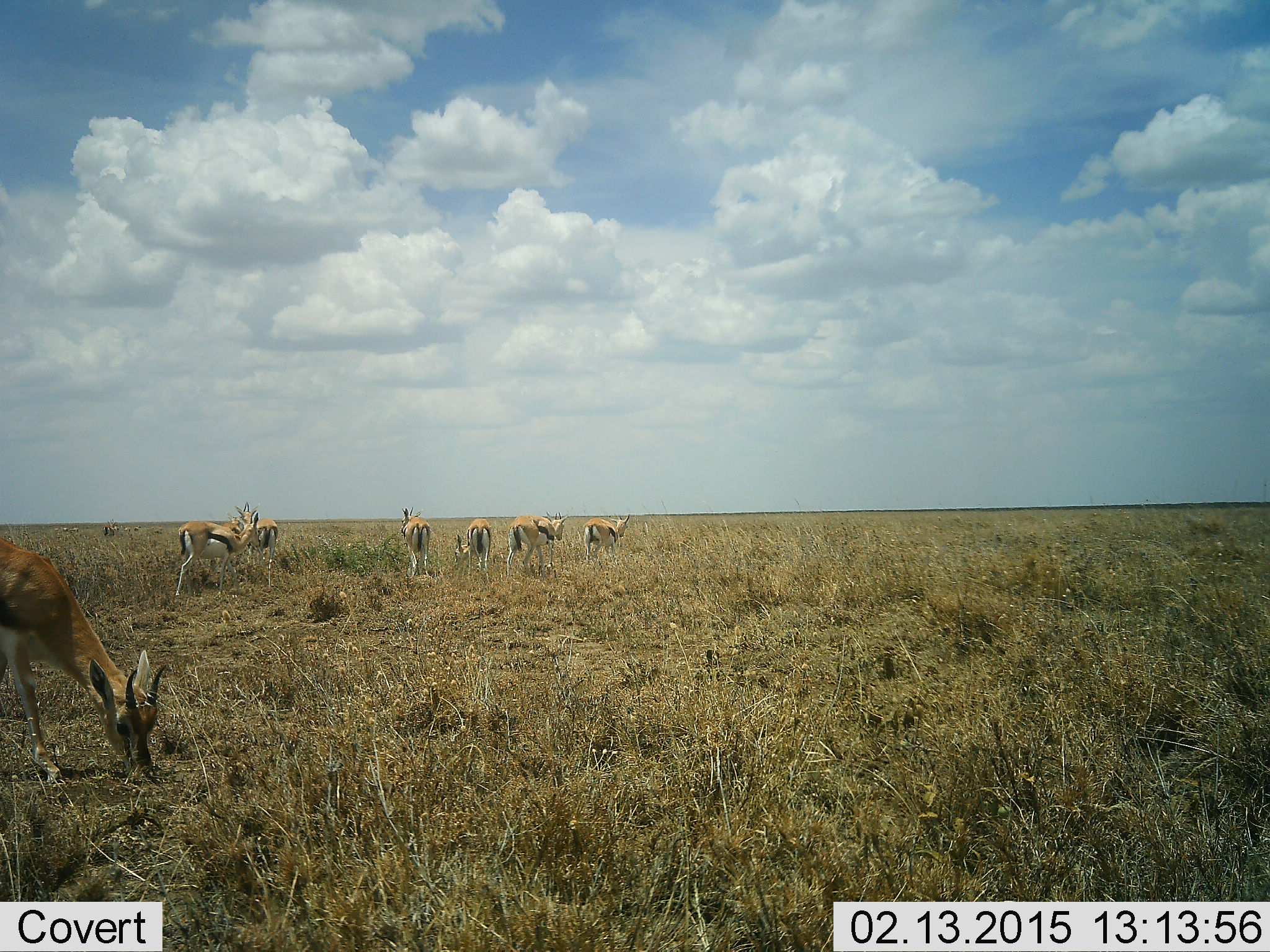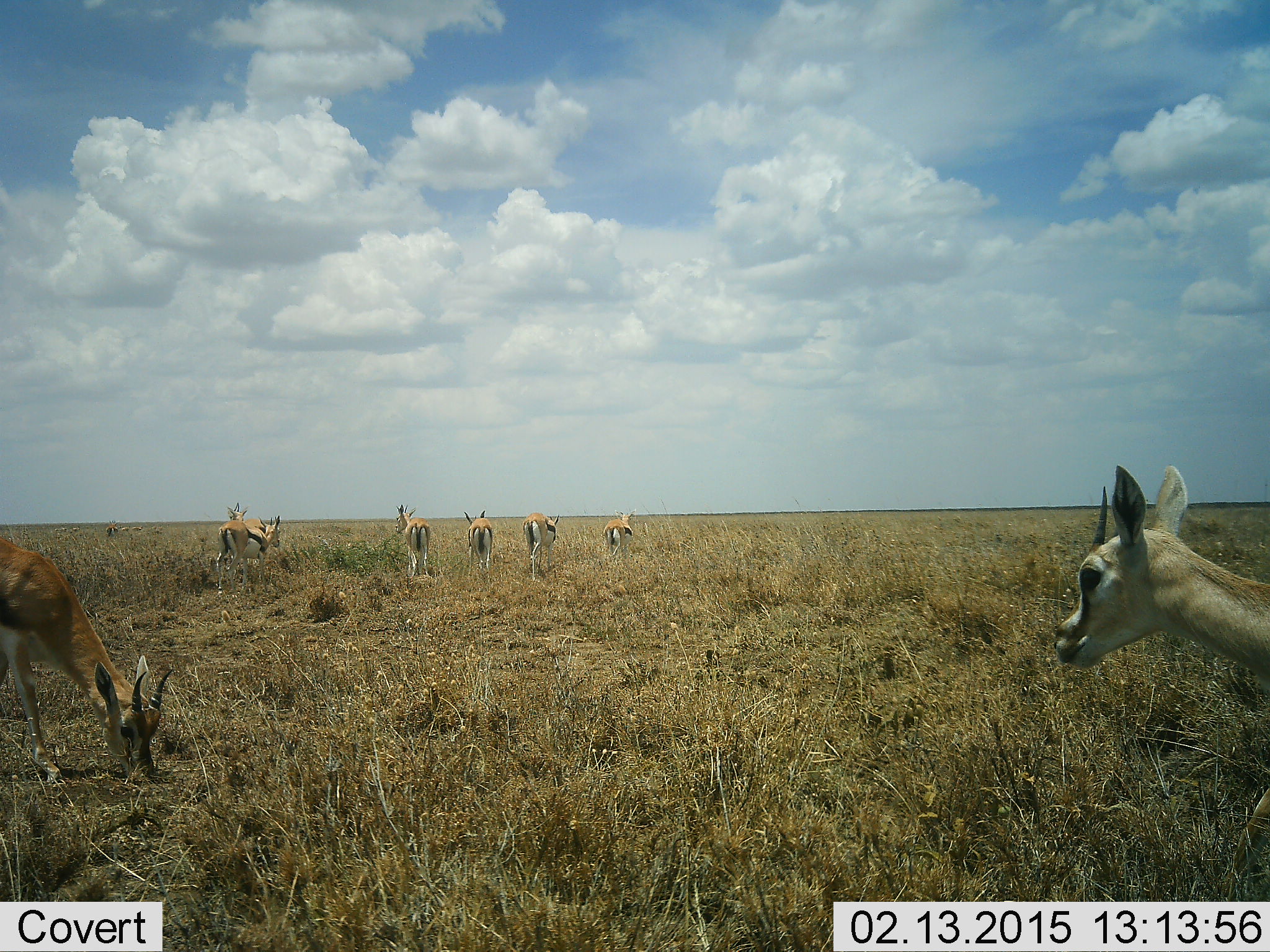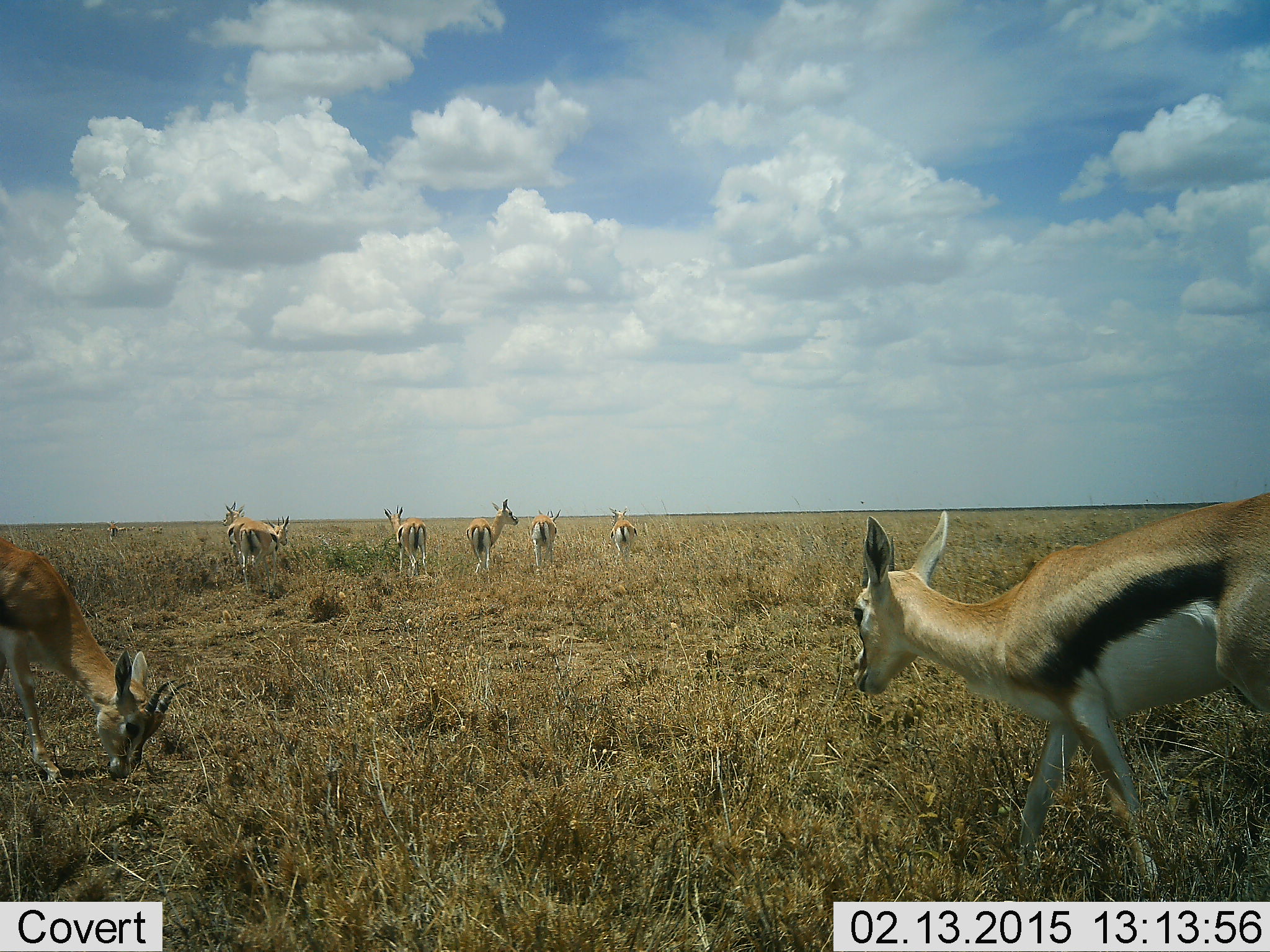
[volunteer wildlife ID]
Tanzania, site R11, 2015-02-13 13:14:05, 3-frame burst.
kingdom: Animalia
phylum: Chordata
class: Mammalia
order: Artiodactyla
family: Bovidae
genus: Eudorcas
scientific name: Eudorcas thomsonii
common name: thomson's gazelle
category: gazellethomsons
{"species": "gazellethomsons (thomson's gazelle) (Eudorcas thomsonii)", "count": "8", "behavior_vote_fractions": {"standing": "50%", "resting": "0%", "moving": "80%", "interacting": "10%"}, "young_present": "10%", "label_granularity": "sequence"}